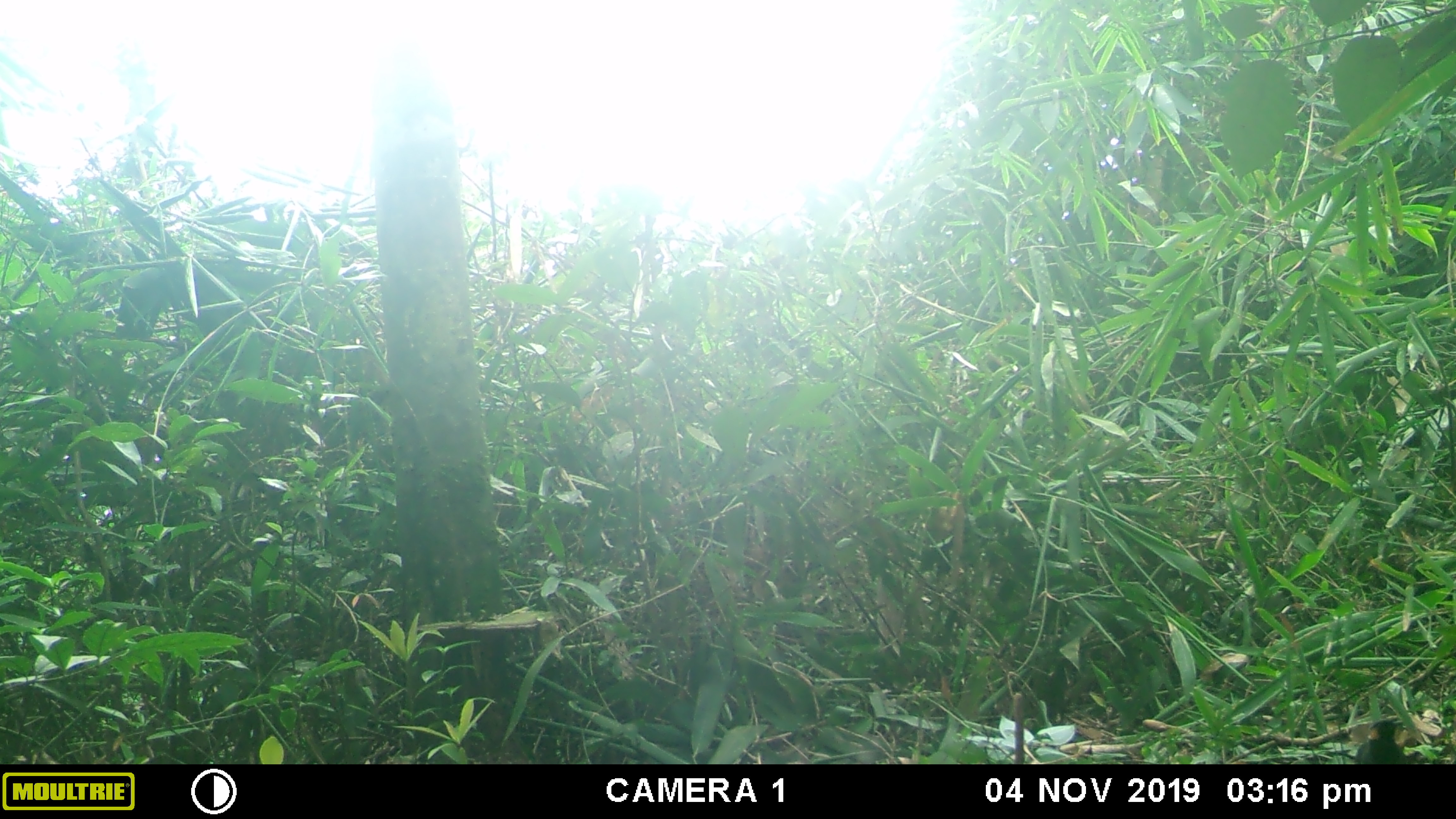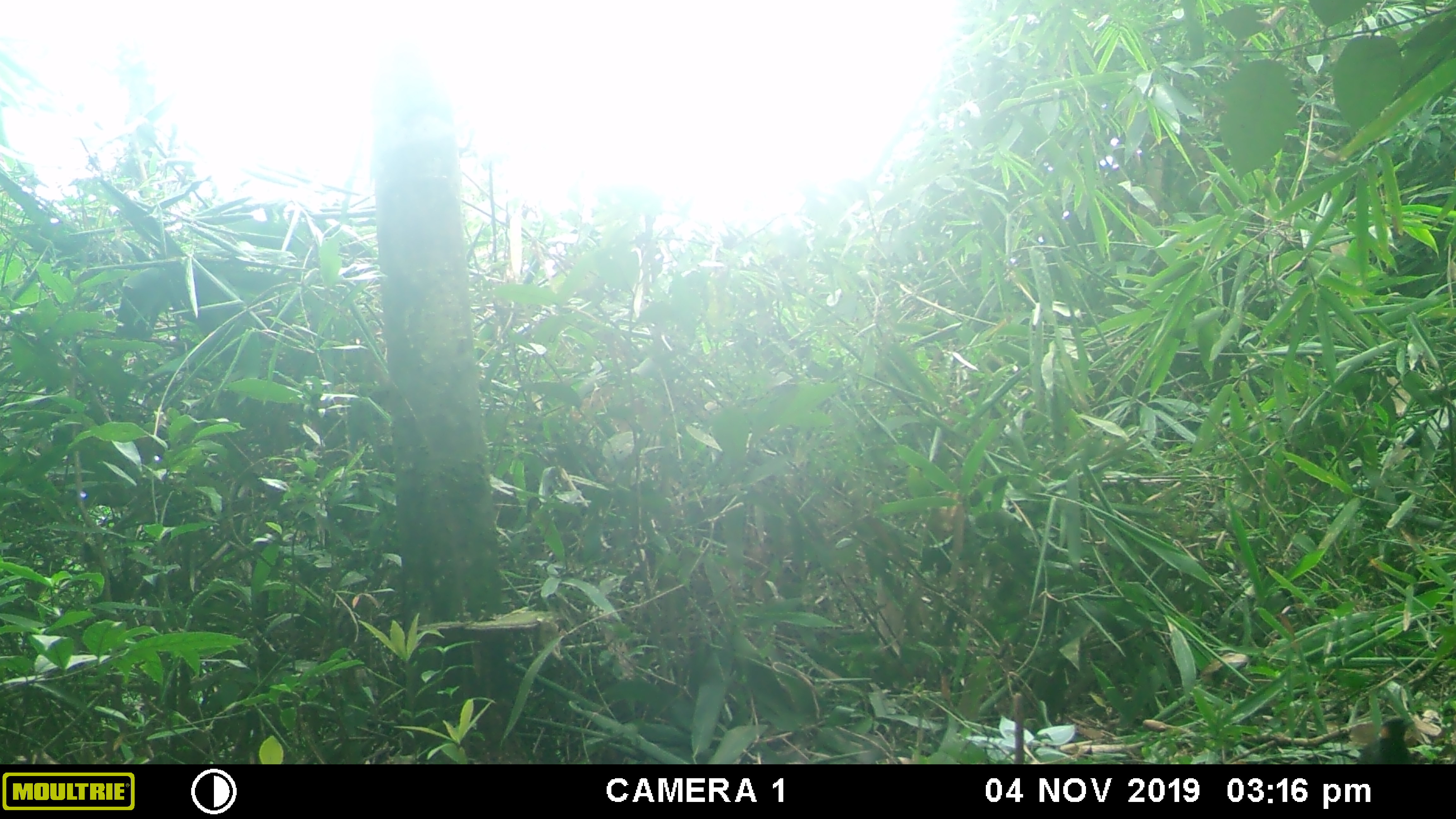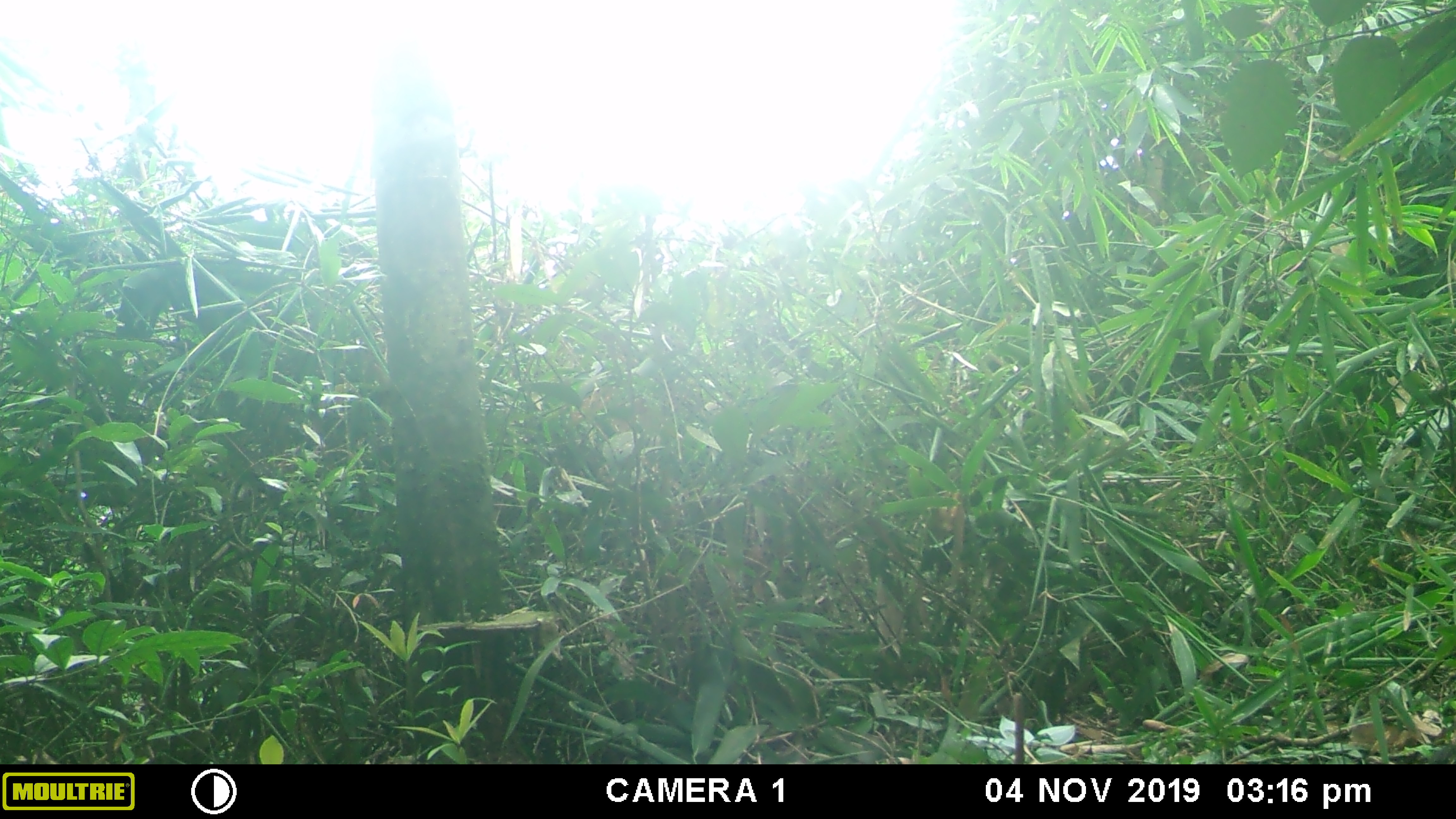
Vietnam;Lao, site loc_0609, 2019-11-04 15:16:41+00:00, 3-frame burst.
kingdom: Animalia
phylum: Chordata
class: Aves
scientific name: Aves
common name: bird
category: unidentified bird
Unidentified bird (bird) (Aves). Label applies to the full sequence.